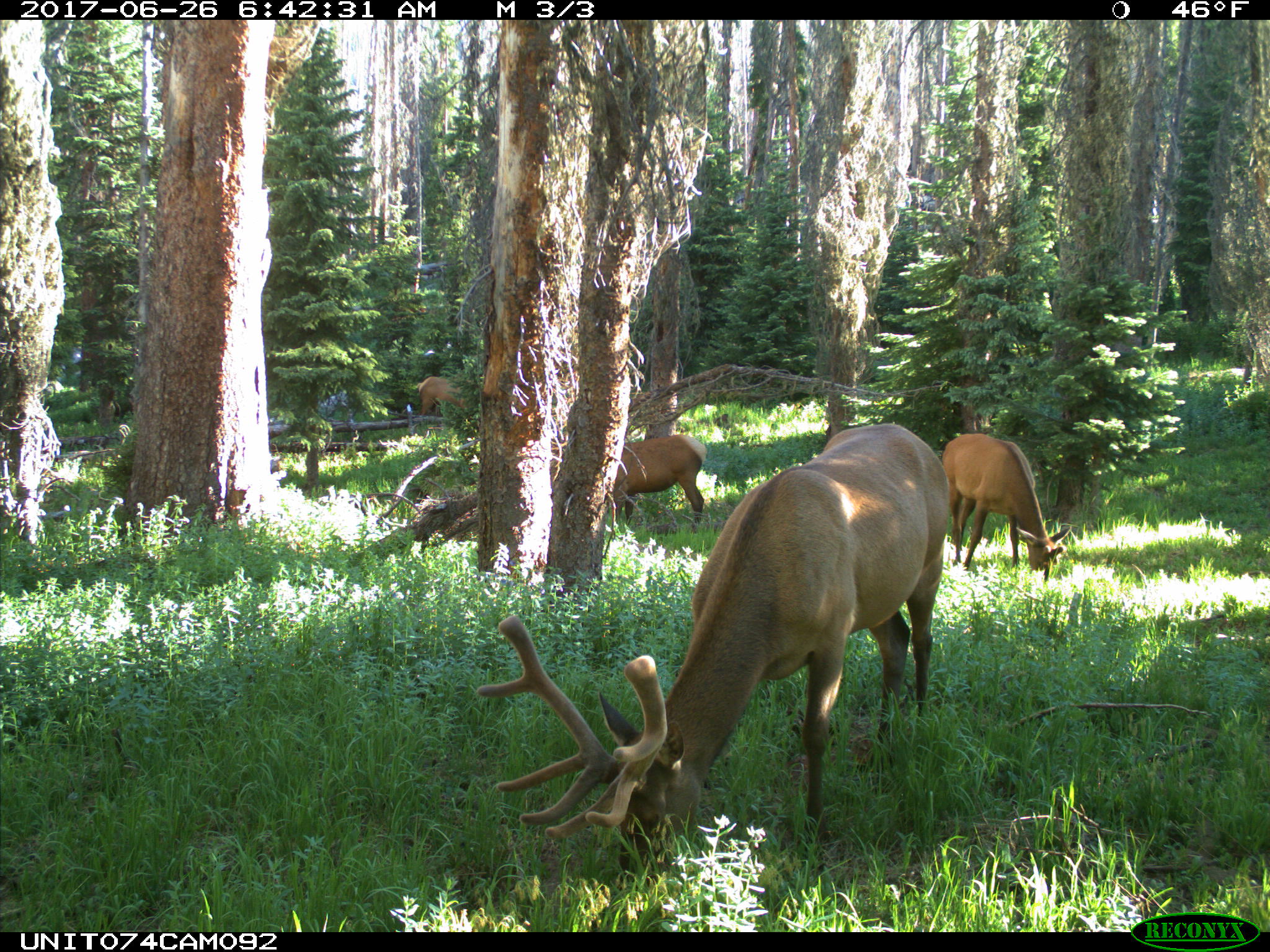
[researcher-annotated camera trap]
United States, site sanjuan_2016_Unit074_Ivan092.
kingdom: Animalia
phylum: Chordata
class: Mammalia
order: Artiodactyla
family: Cervidae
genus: Cervus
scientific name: Cervus elaphus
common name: red deer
Cervus elaphus (red deer).